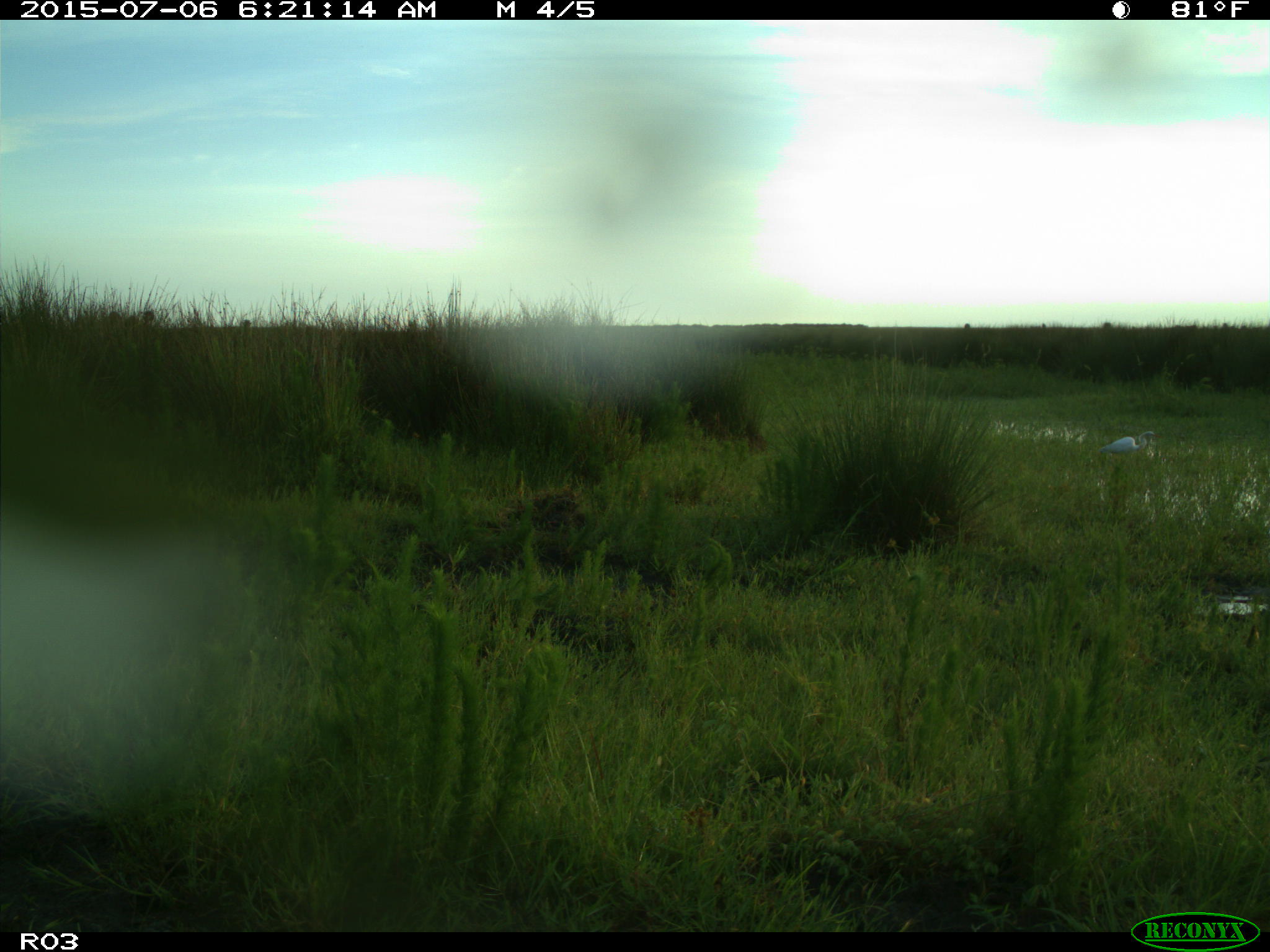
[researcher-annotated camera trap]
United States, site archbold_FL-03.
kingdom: Animalia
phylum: Chordata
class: Aves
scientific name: Aves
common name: birds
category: unidentified bird